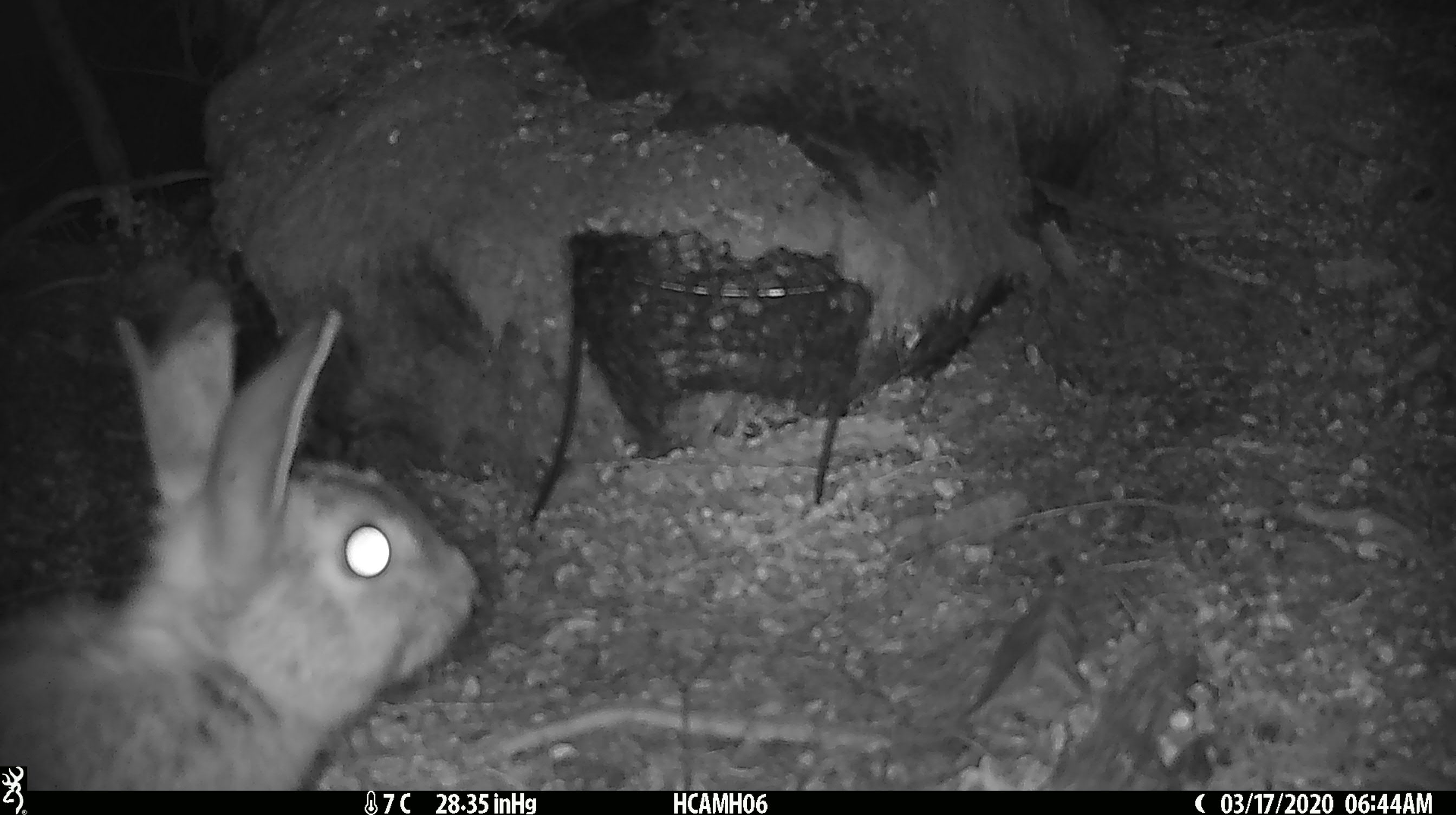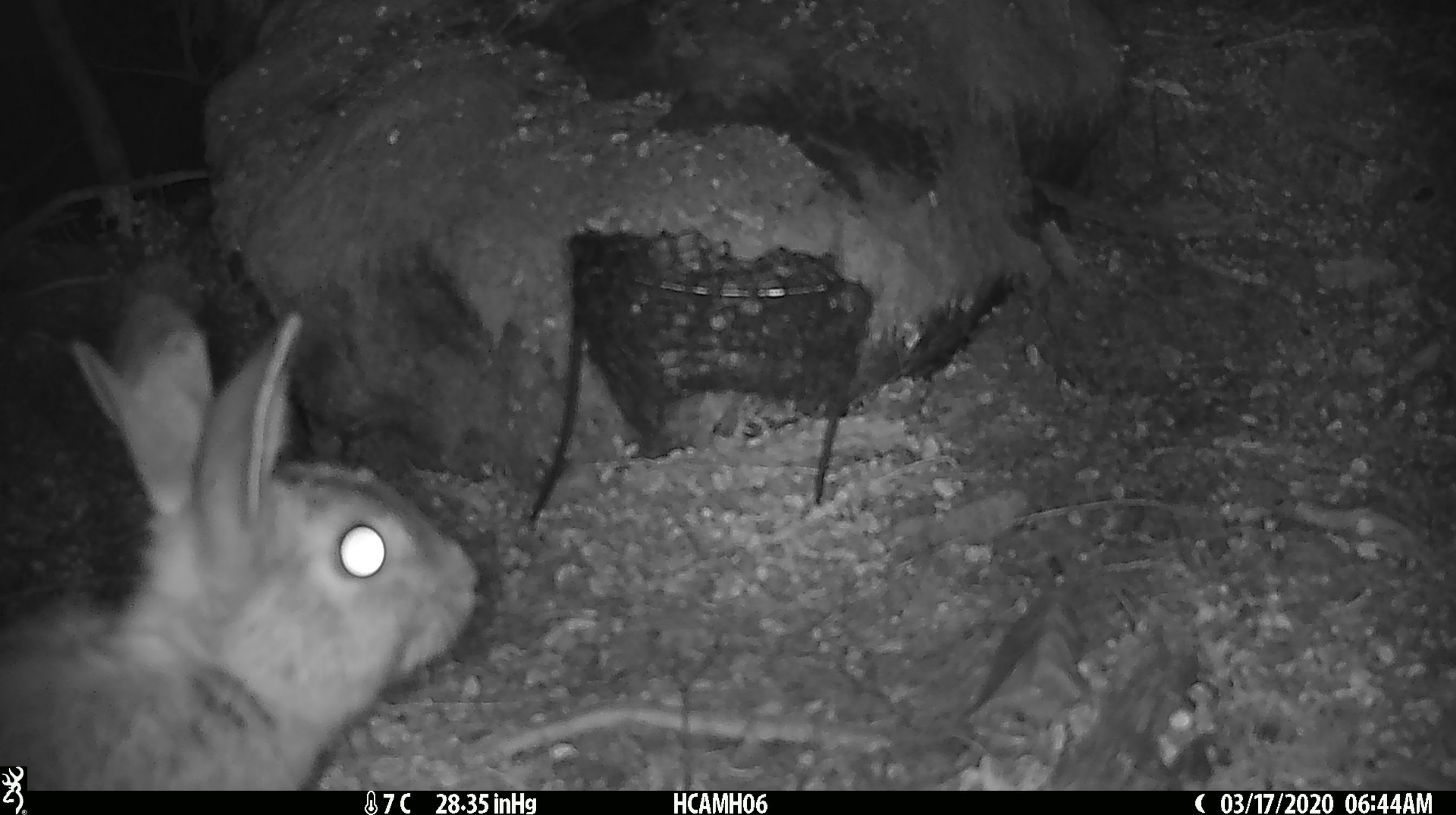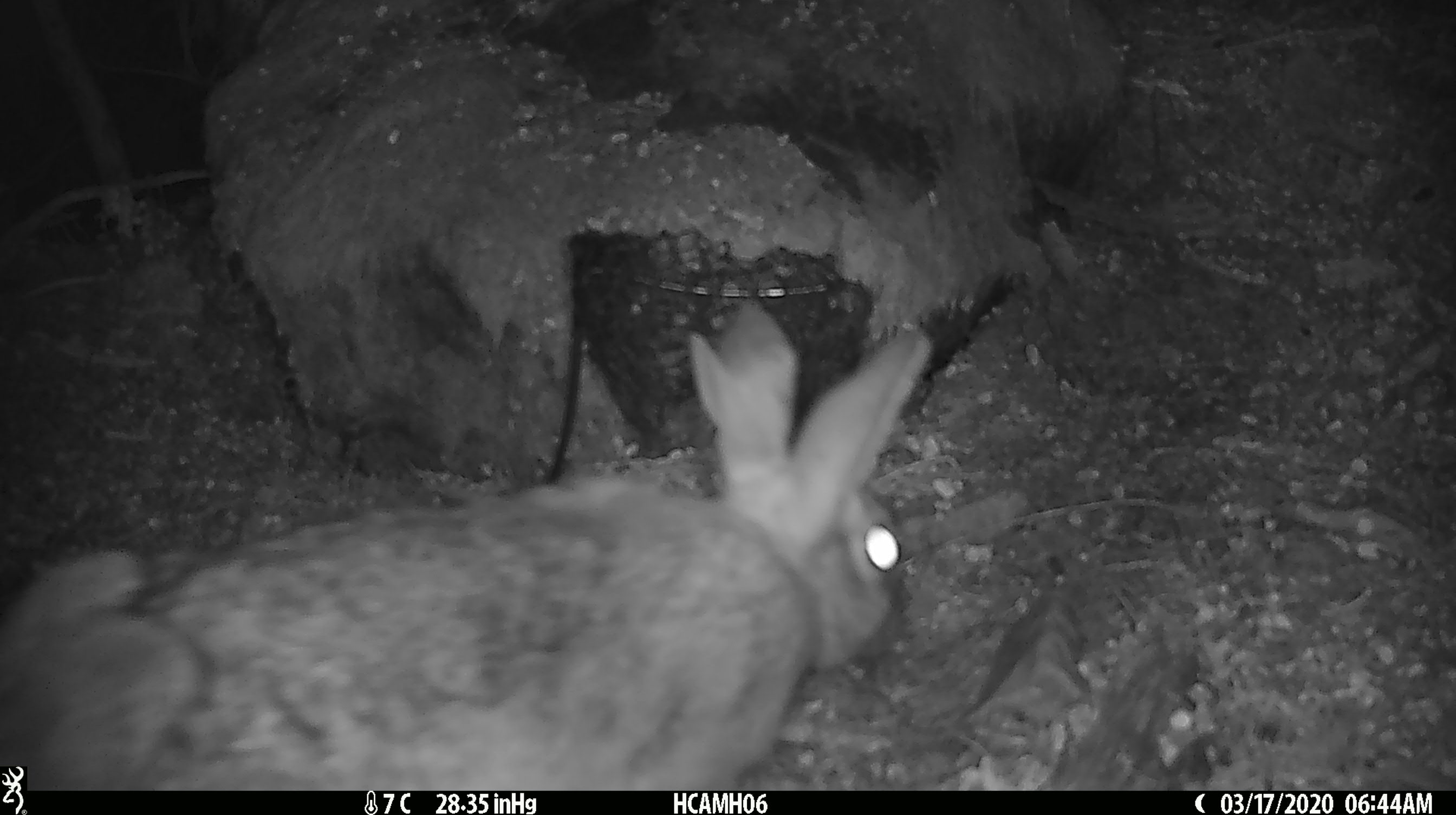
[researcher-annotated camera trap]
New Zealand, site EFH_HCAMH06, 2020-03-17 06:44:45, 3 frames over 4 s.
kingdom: Animalia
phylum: Chordata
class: Mammalia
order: Lagomorpha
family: Leporidae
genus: Oryctolagus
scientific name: Oryctolagus cuniculus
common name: european rabbit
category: rabbit